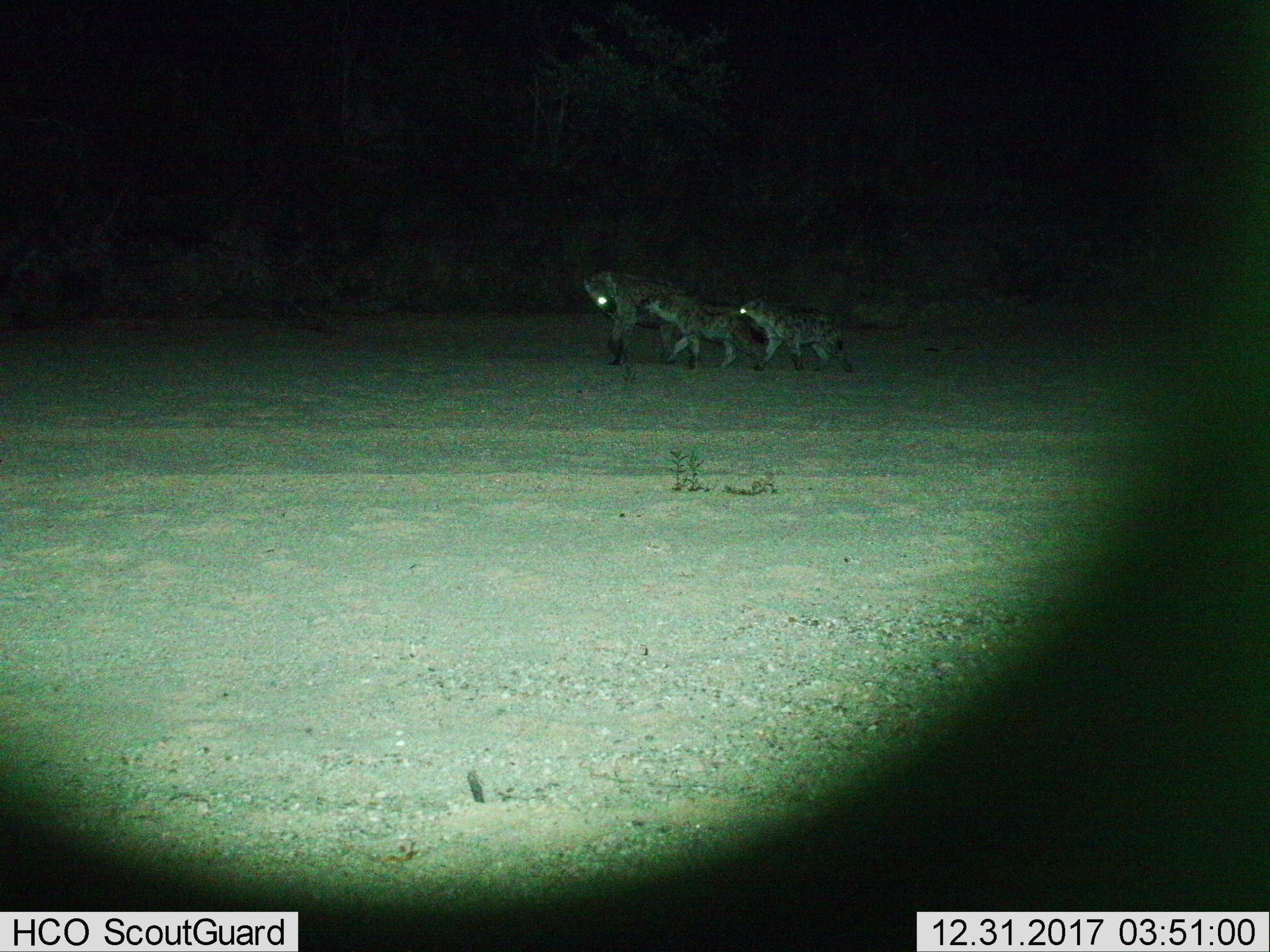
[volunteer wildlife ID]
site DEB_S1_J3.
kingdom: Animalia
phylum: Chordata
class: Mammalia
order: Carnivora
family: Hyaenidae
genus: Crocuta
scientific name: Crocuta crocuta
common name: spotted hyena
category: hyenaspotted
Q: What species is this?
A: Hyenaspotted (spotted hyena) (Crocuta crocuta).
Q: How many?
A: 3.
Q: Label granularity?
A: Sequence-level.